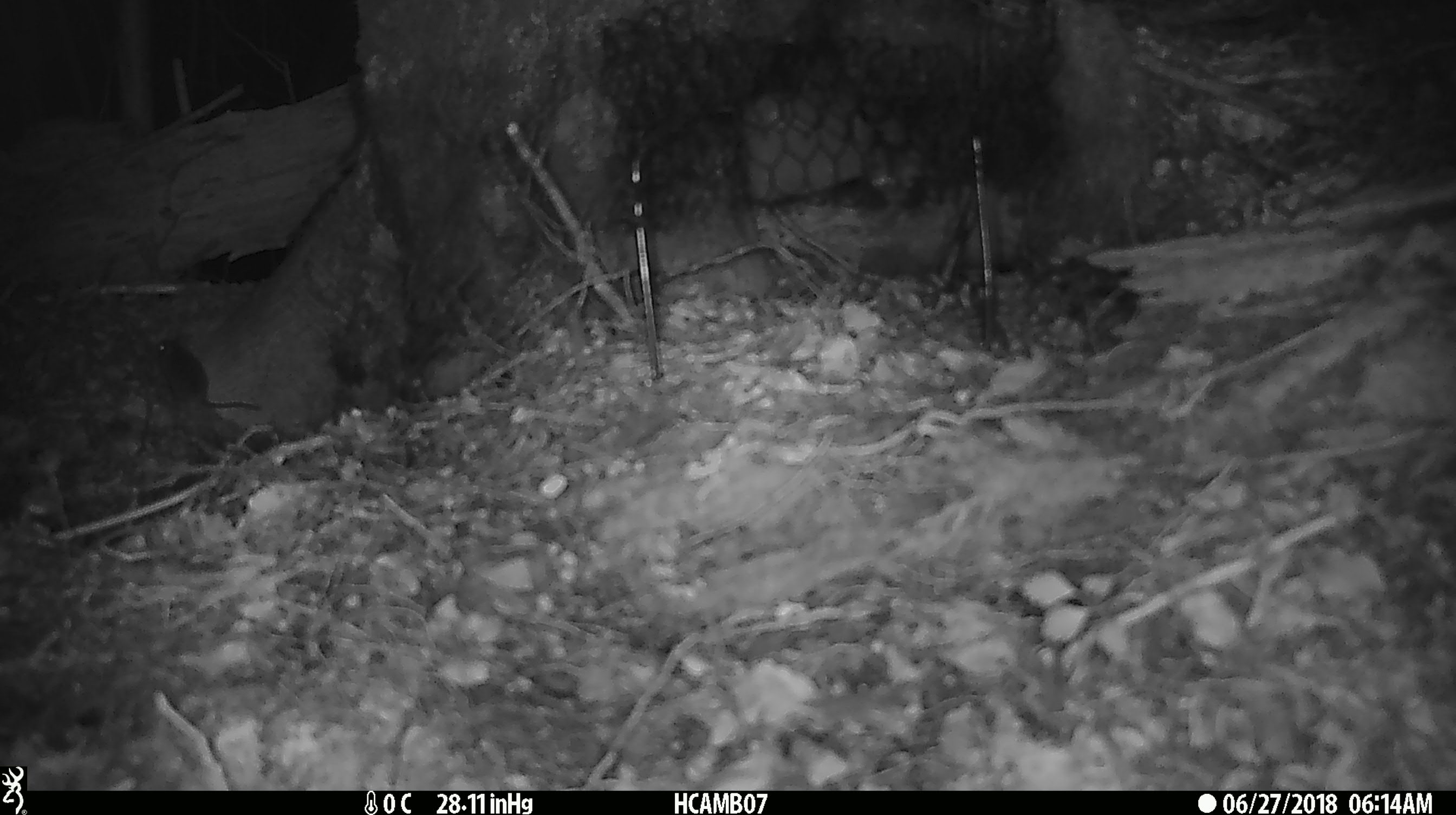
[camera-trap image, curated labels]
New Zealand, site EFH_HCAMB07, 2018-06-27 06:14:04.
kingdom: Animalia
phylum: Chordata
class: Mammalia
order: Rodentia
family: Muridae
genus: Mus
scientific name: Mus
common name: mouse